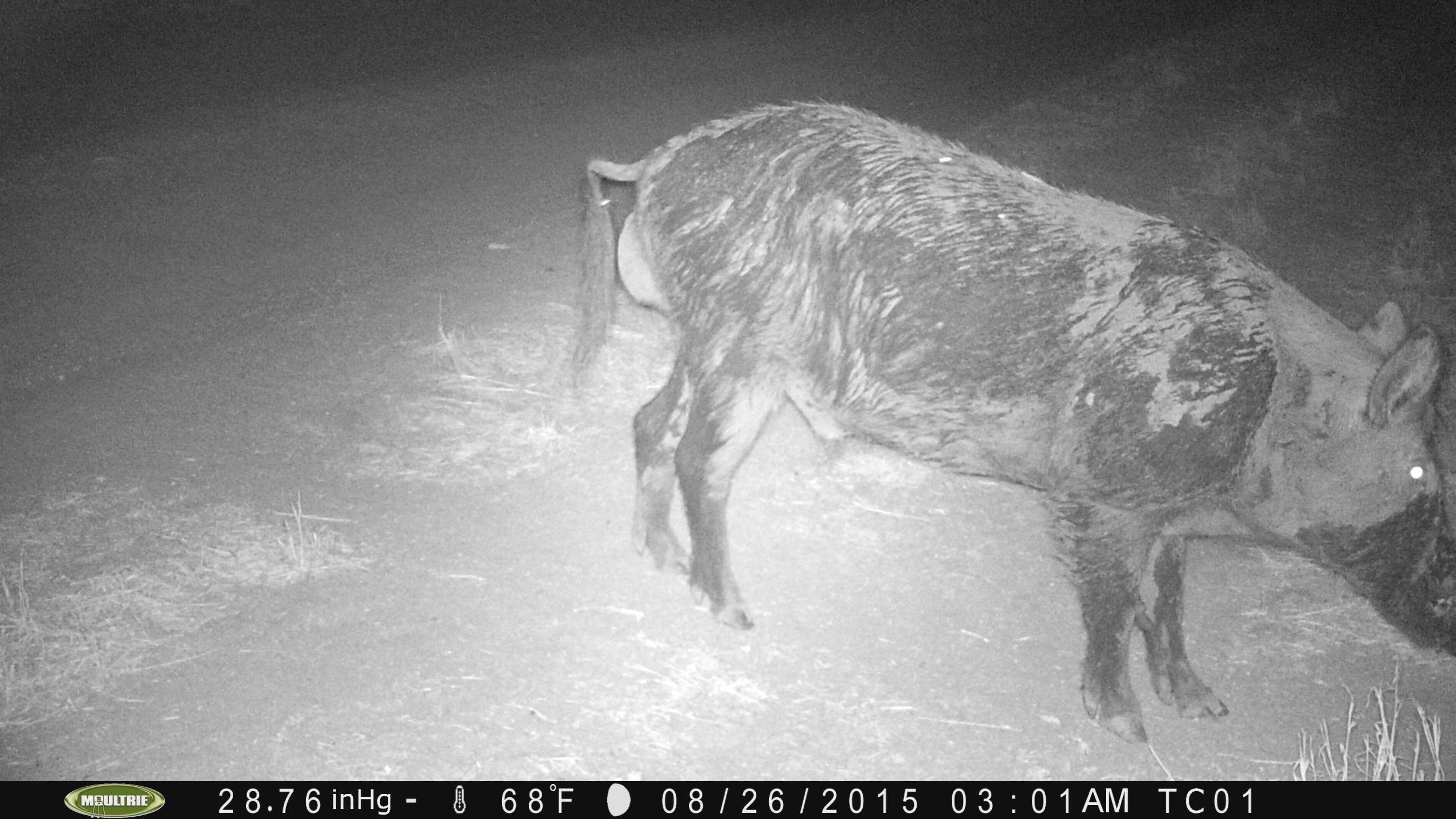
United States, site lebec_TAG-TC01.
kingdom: Animalia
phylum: Chordata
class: Mammalia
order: Artiodactyla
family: Suidae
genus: Sus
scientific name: Sus scrofa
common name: wild boar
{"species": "Sus scrofa (wild boar)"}